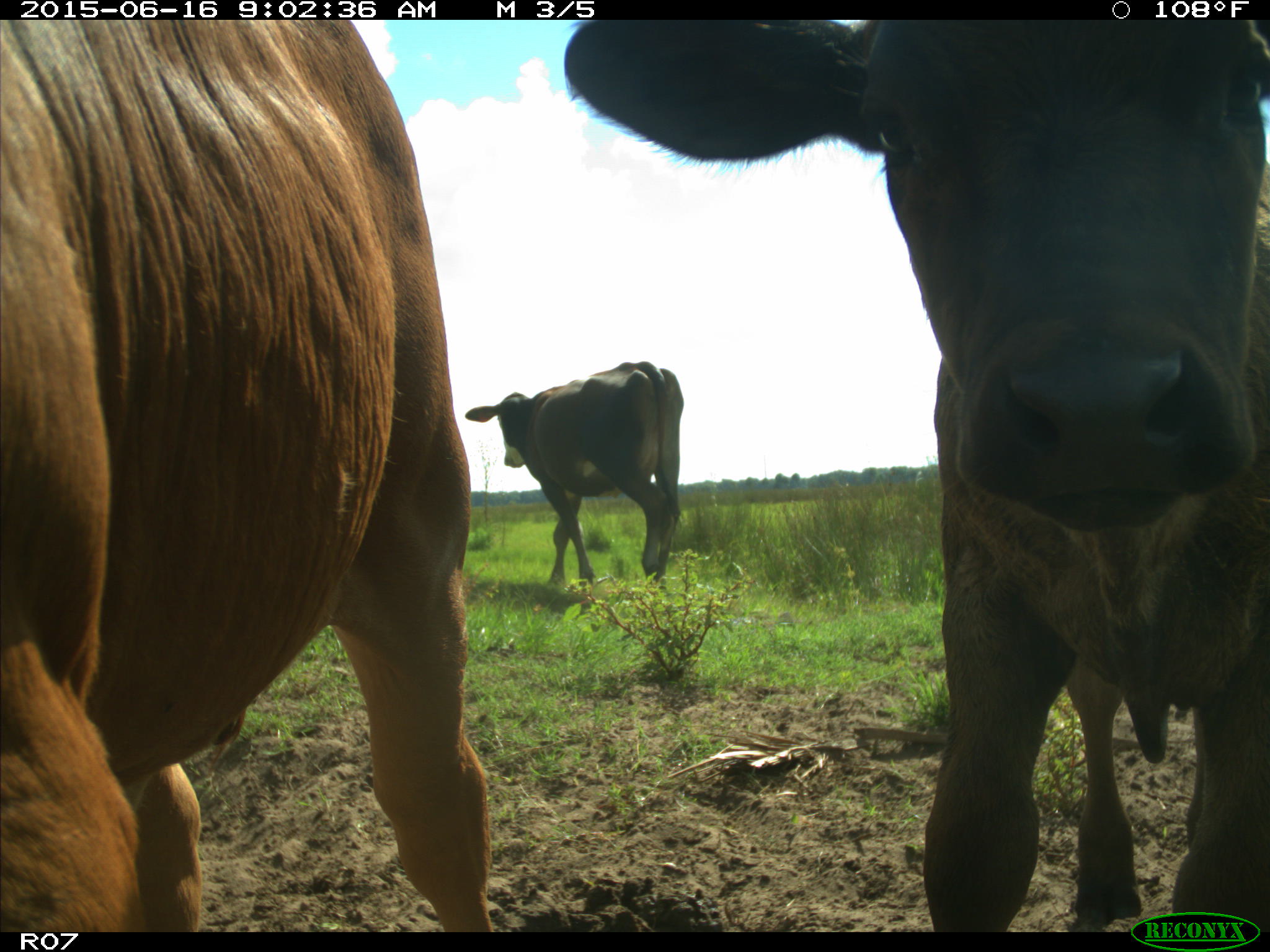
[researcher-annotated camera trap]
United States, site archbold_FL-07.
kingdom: Animalia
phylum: Chordata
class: Mammalia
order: Artiodactyla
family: Bovidae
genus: Bos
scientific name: Bos taurus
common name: domestic cow